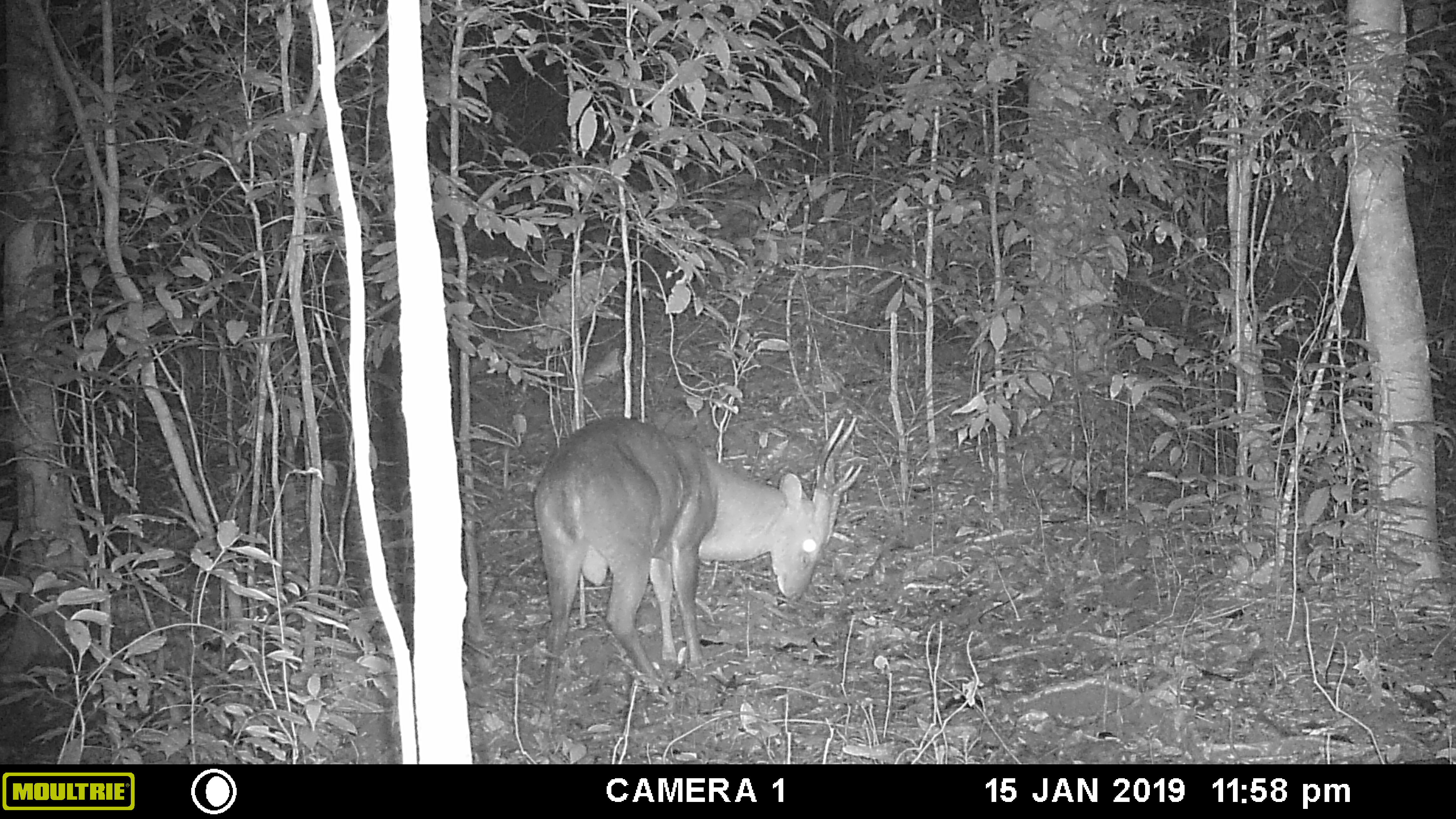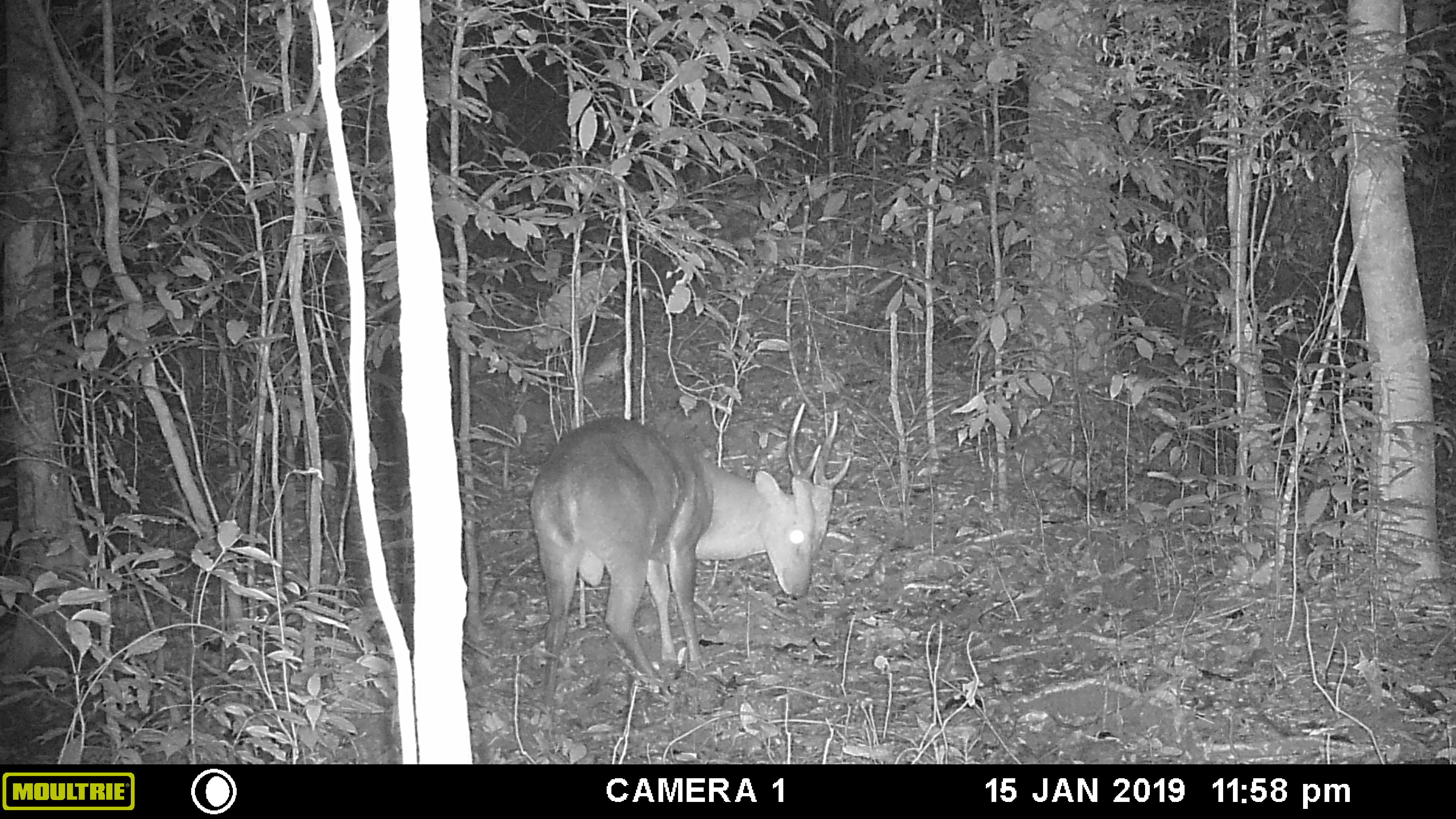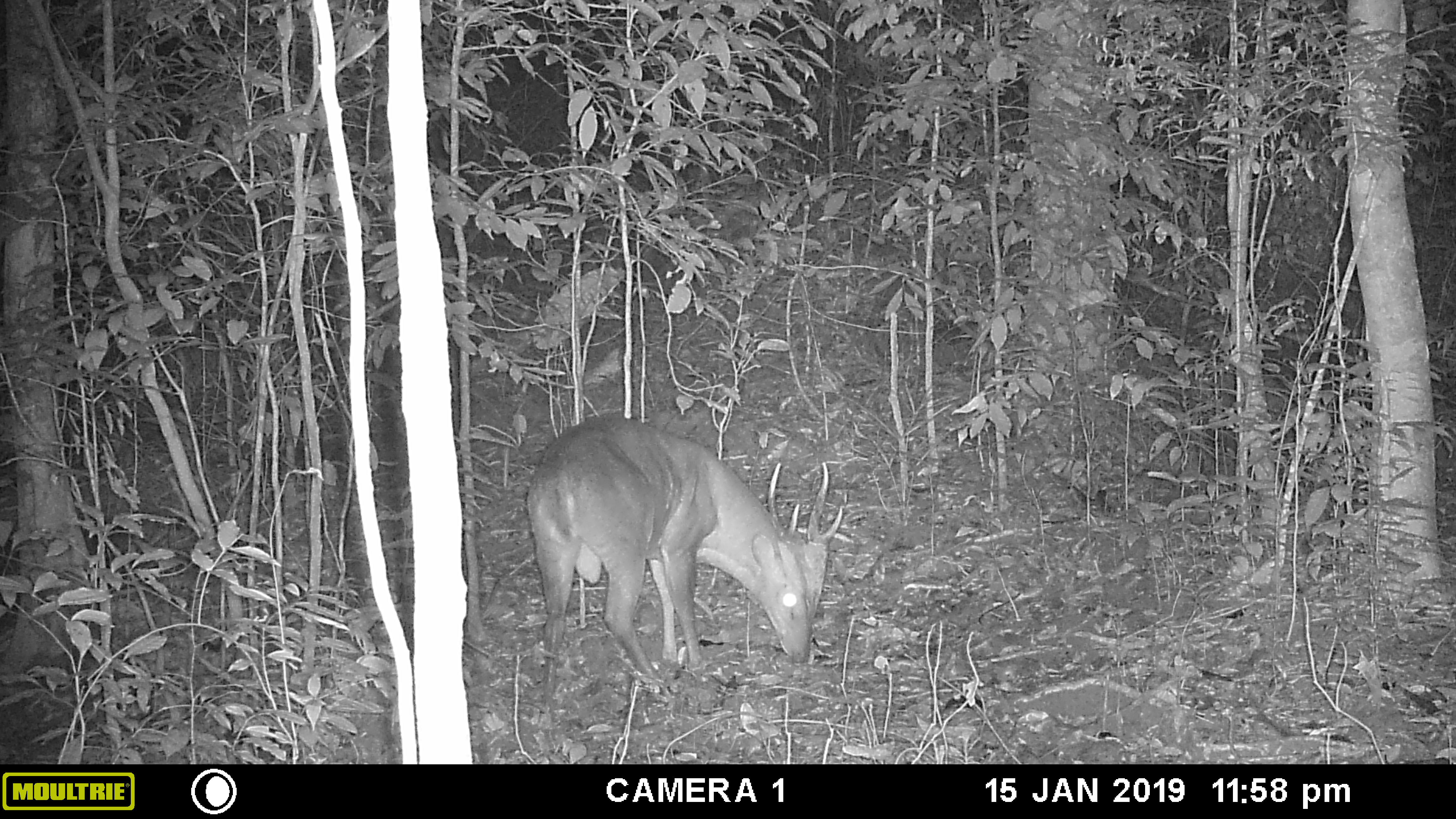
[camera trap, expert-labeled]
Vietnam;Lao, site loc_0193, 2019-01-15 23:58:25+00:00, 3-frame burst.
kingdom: Animalia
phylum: Chordata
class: Mammalia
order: Artiodactyla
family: Cervidae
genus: Muntiacus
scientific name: Muntiacus vuquangensis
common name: large-antlered muntjac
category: large antlered muntjac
Large antlered muntjac (large-antlered muntjac) (Muntiacus vuquangensis). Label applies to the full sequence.